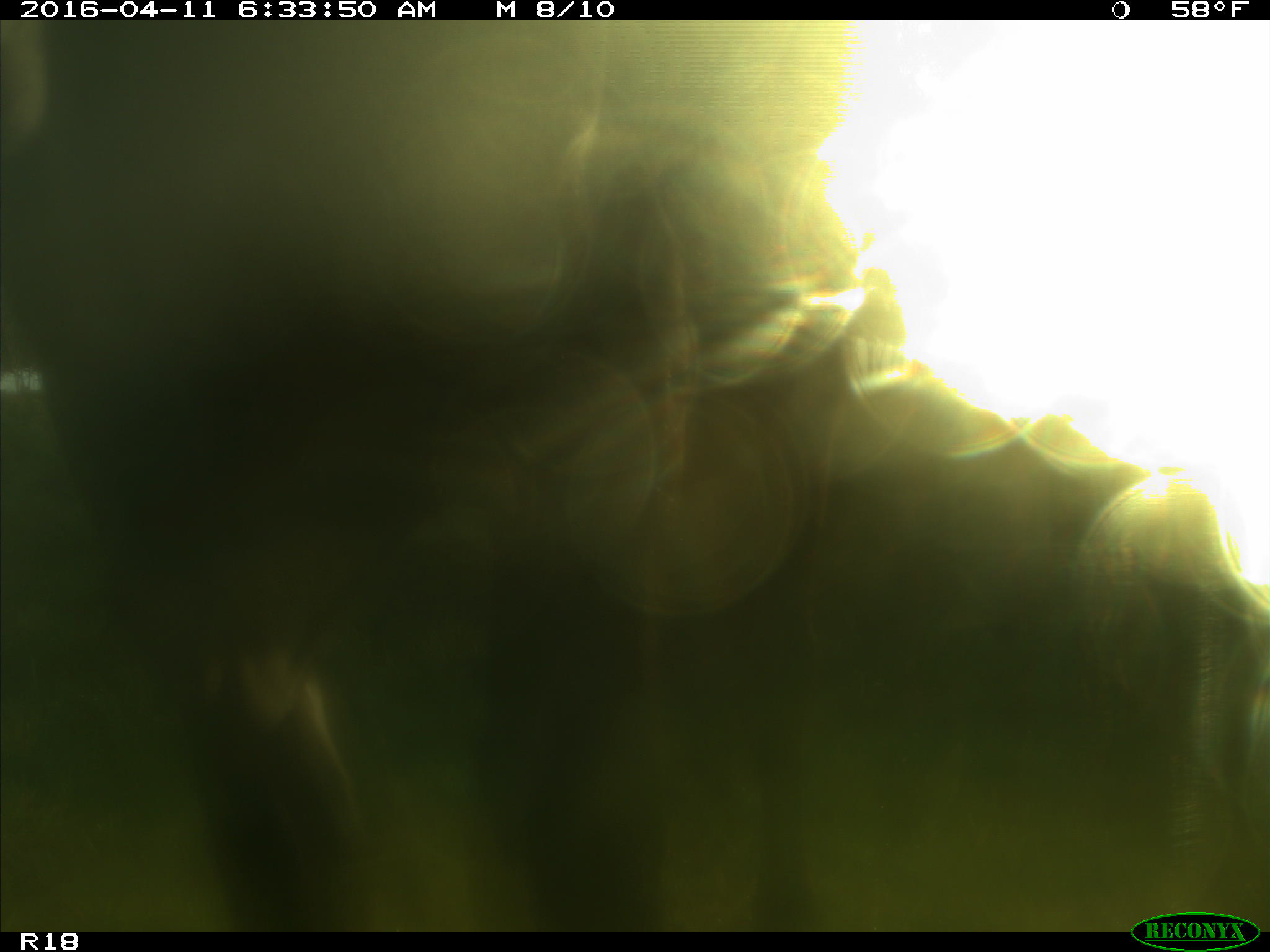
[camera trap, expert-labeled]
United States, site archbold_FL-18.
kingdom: Animalia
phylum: Chordata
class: Mammalia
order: Artiodactyla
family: Bovidae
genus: Bos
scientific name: Bos taurus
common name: domestic cow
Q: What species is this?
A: Bos taurus (domestic cow).